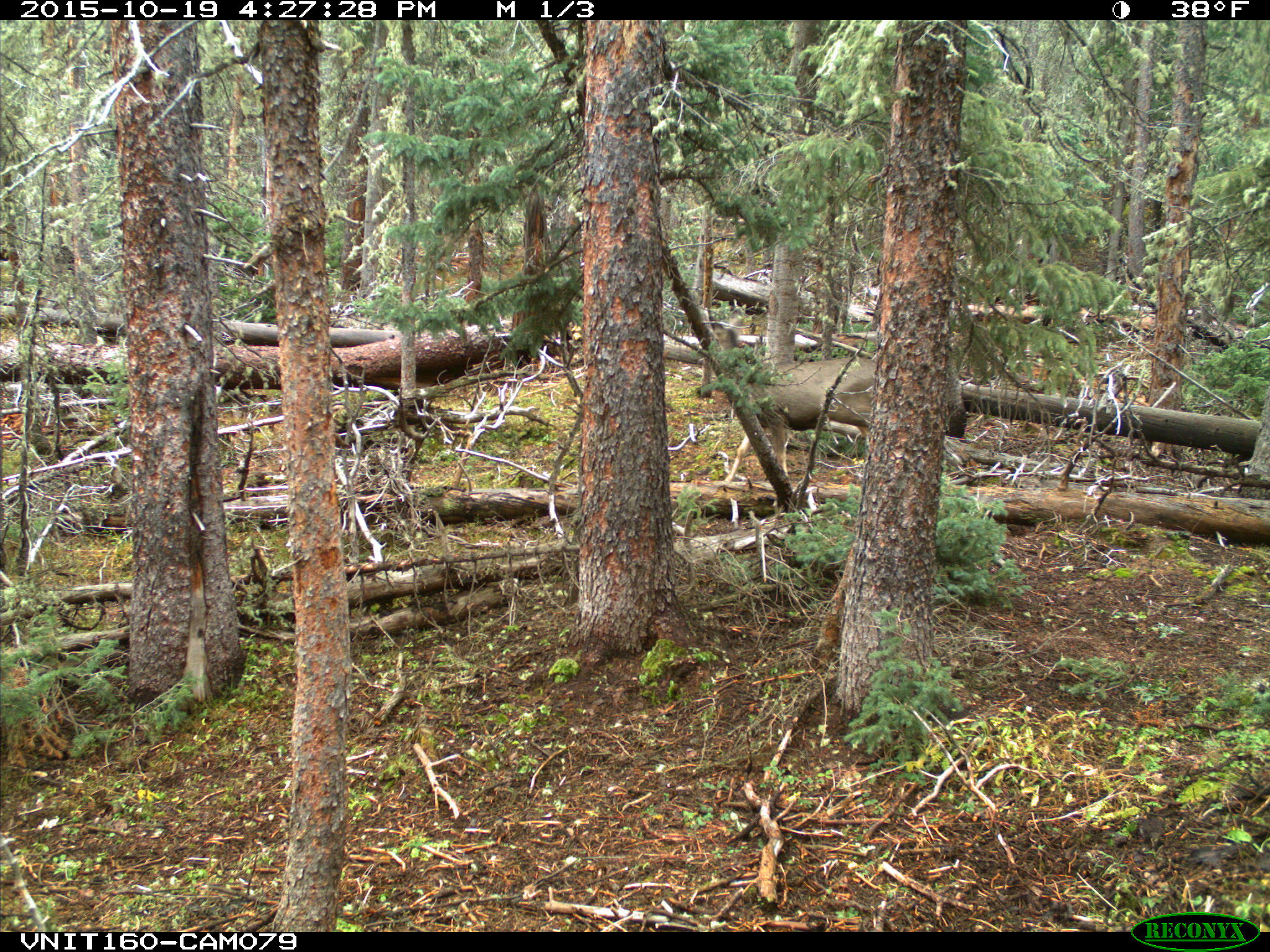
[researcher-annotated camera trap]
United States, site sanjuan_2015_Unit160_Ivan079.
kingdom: Animalia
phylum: Chordata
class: Mammalia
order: Artiodactyla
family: Cervidae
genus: Odocoileus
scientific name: Odocoileus hemionus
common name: mule deer